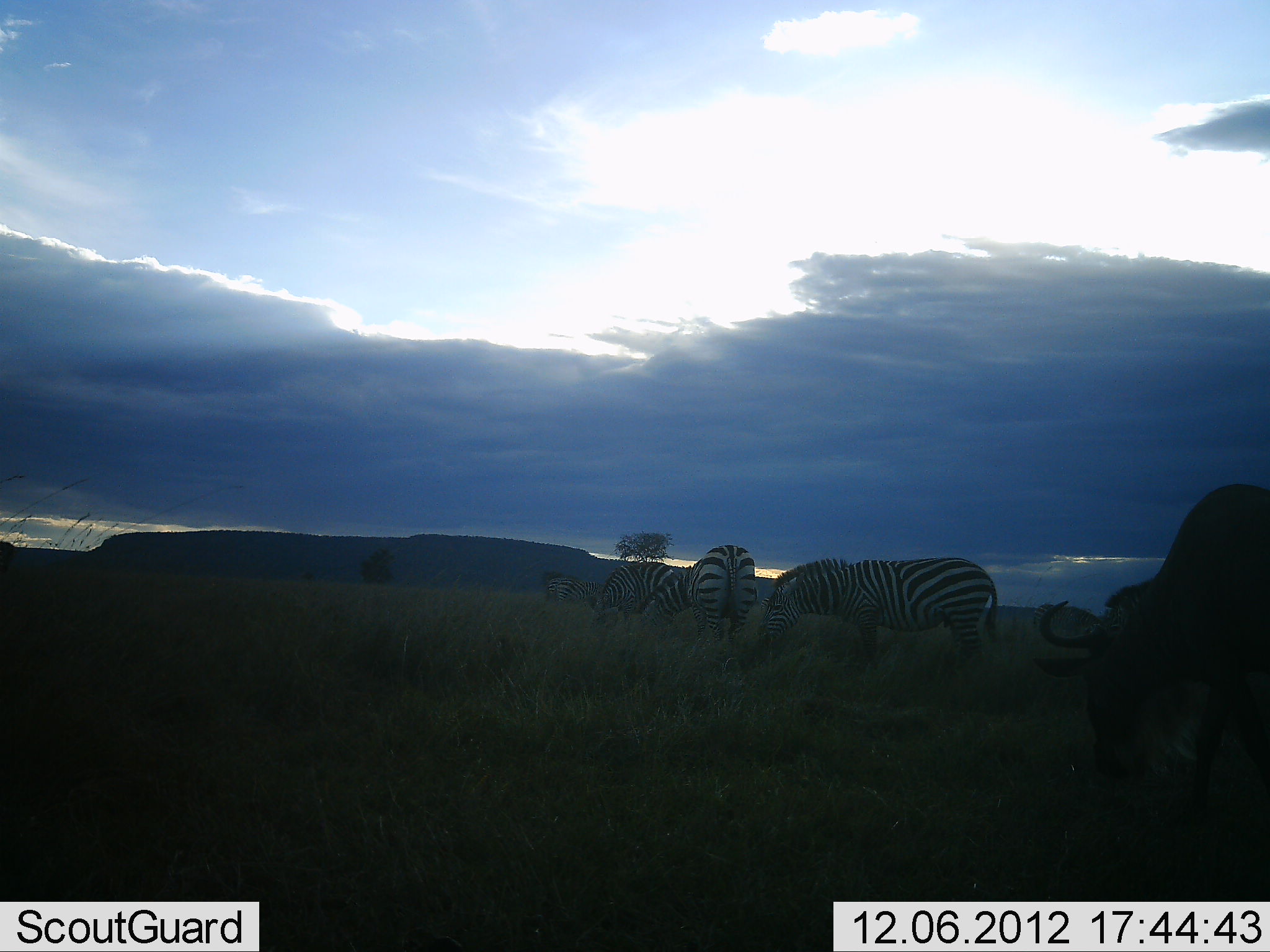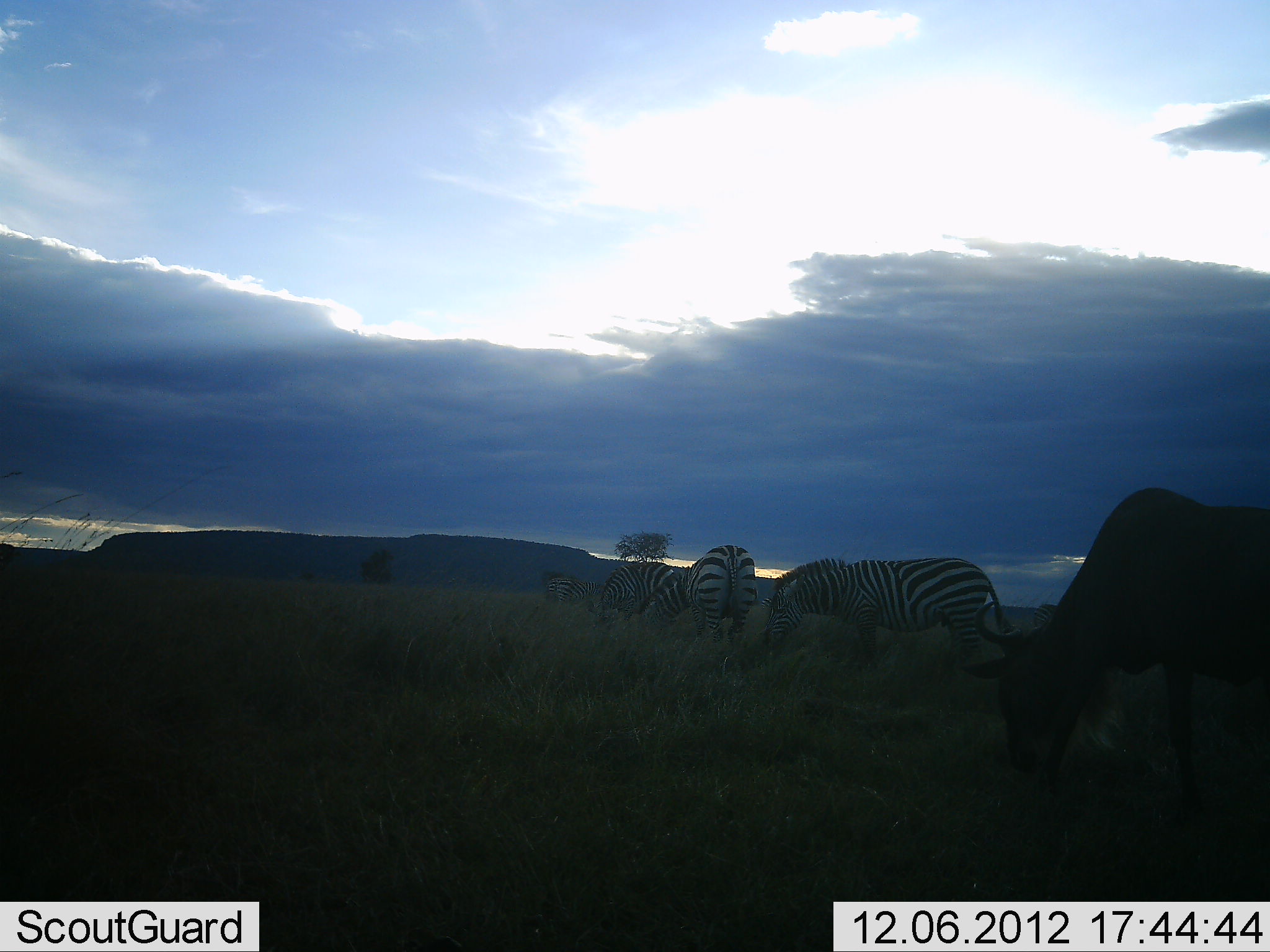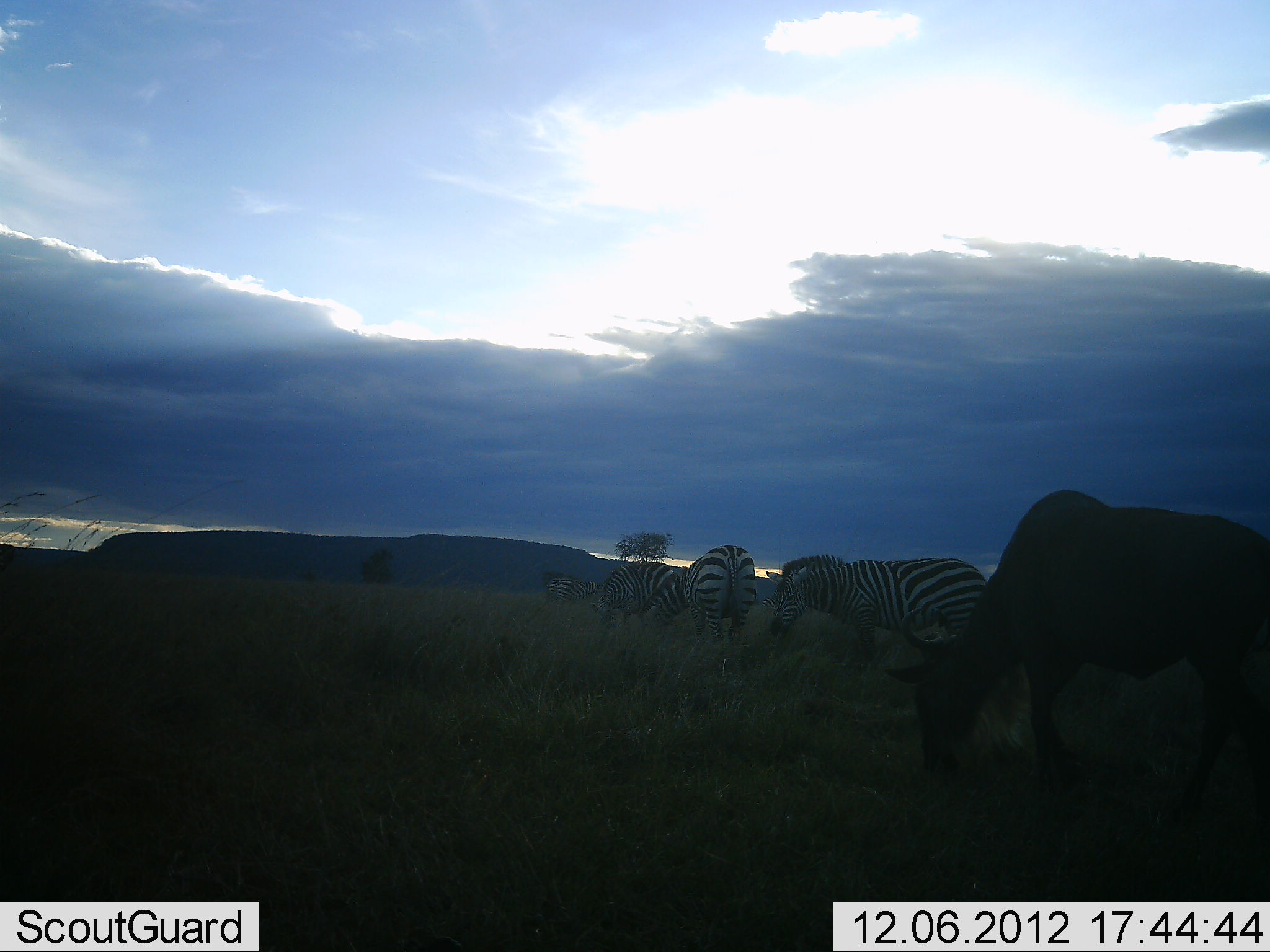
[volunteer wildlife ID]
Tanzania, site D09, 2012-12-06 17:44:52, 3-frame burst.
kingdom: Animalia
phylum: Chordata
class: Mammalia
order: Artiodactyla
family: Bovidae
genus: Connochaetes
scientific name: Connochaetes taurinus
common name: blue wildebeest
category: wildebeest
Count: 1.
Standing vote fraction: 0%.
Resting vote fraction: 0%.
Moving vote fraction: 30%.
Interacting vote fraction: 0%.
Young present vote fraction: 0%.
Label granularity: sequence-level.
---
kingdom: Animalia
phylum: Chordata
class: Mammalia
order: Perissodactyla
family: Equidae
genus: Equus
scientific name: Equus quagga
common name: plains zebra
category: zebra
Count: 4.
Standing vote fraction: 31%.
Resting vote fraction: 0%.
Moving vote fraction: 15%.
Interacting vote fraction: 0%.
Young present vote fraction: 0%.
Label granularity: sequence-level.